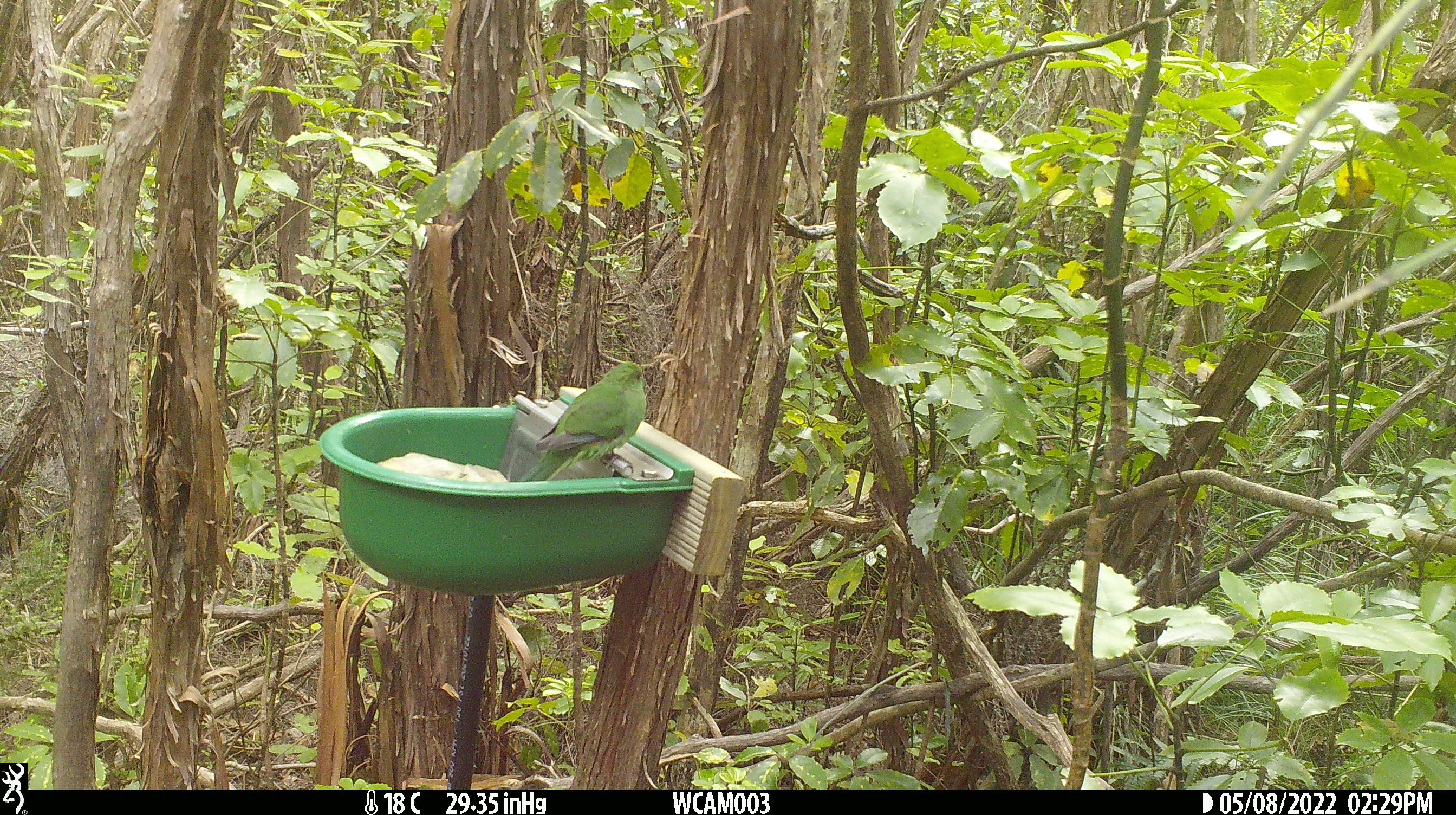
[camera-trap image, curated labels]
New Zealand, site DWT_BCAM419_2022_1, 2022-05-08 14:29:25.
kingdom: Animalia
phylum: Chordata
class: Aves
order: Psittaciformes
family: Psittaculidae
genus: Cyanoramphus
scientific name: Cyanoramphus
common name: parakeet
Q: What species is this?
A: Parakeet (Cyanoramphus).